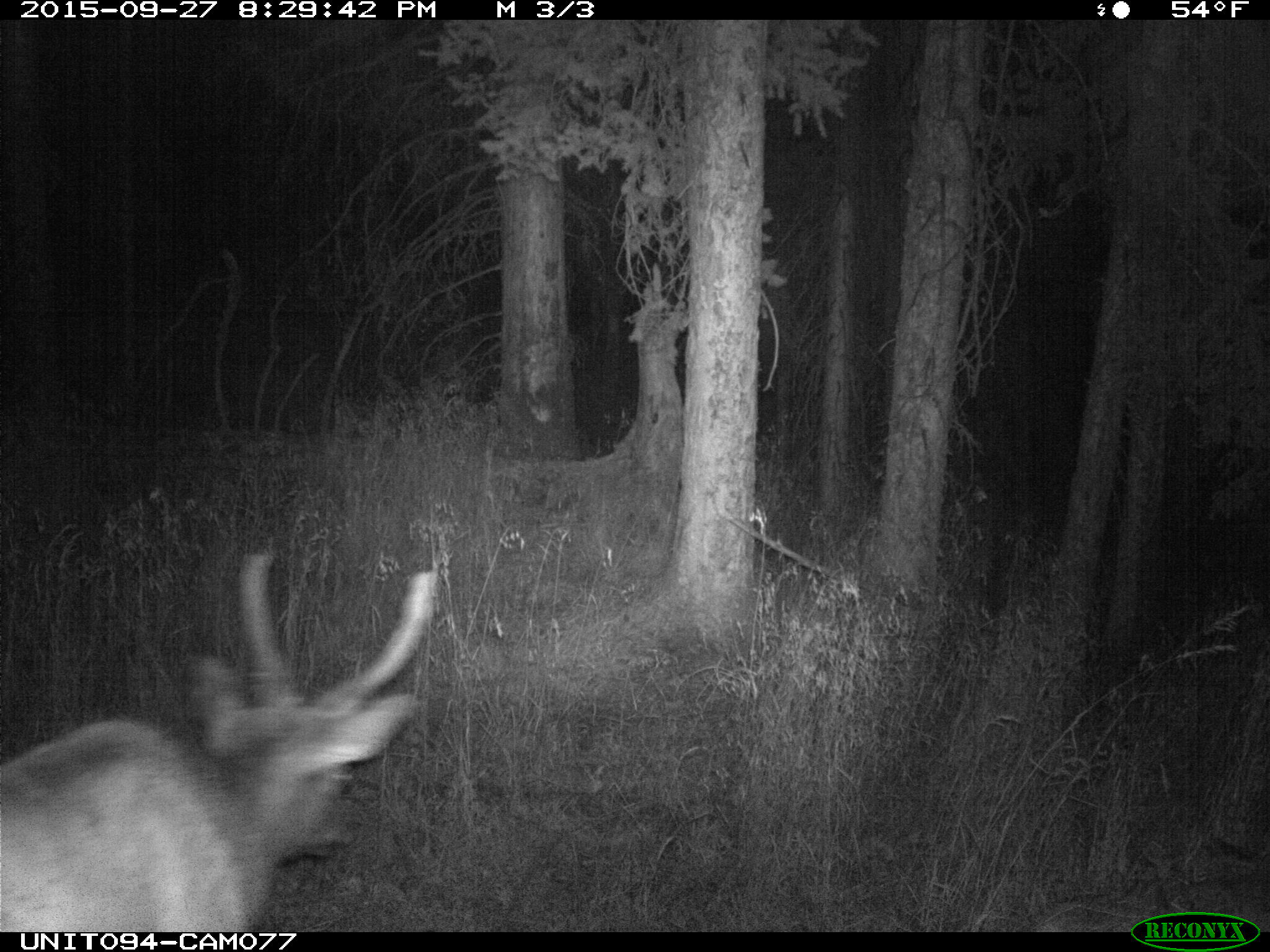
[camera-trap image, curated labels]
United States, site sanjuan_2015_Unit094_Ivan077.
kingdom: Animalia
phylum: Chordata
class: Mammalia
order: Artiodactyla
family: Cervidae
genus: Cervus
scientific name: Cervus elaphus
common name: red deer